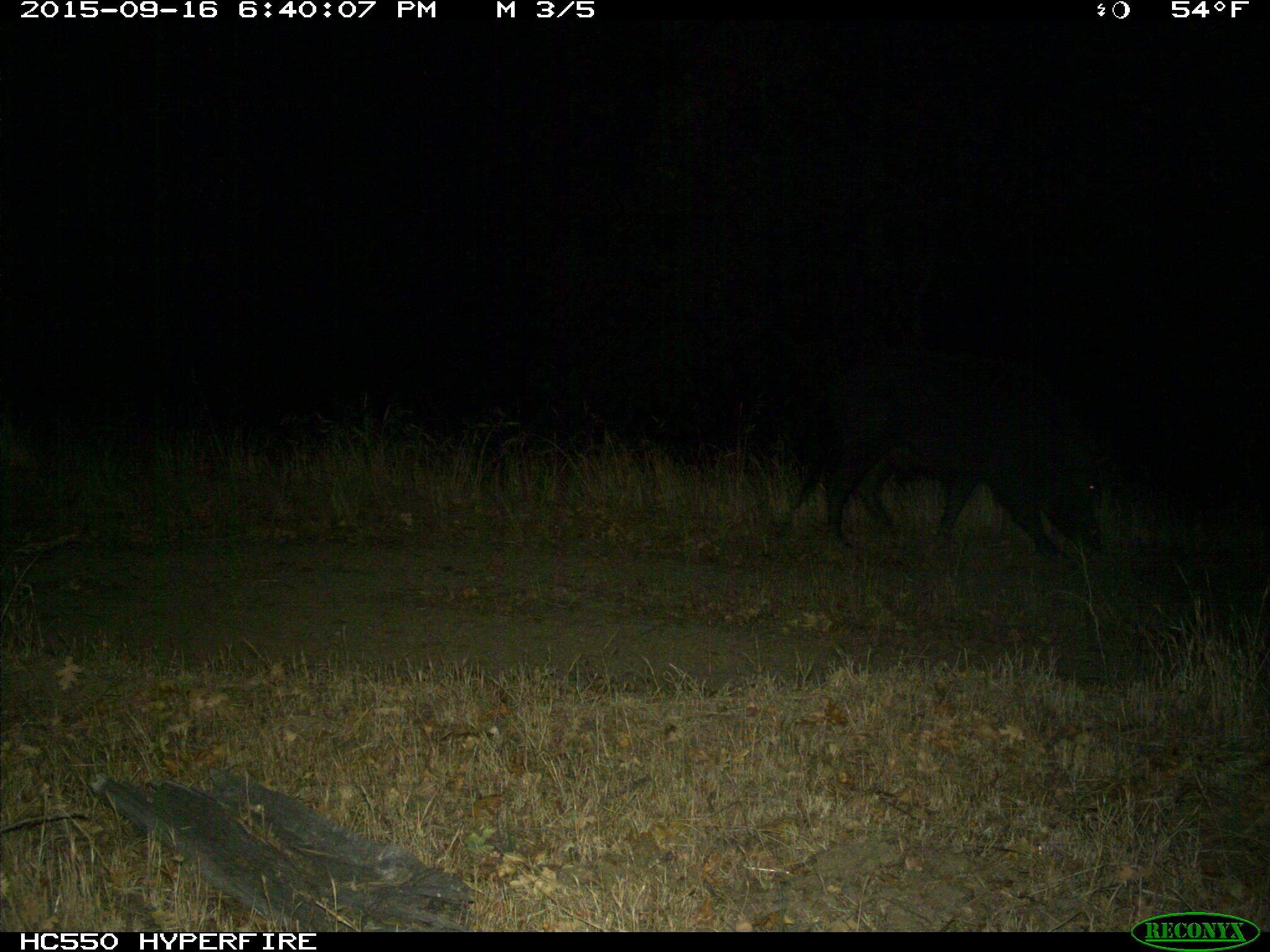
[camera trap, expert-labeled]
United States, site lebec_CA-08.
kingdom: Animalia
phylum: Chordata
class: Mammalia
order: Artiodactyla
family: Suidae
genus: Sus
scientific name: Sus scrofa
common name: wild boar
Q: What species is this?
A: Sus scrofa (wild boar).